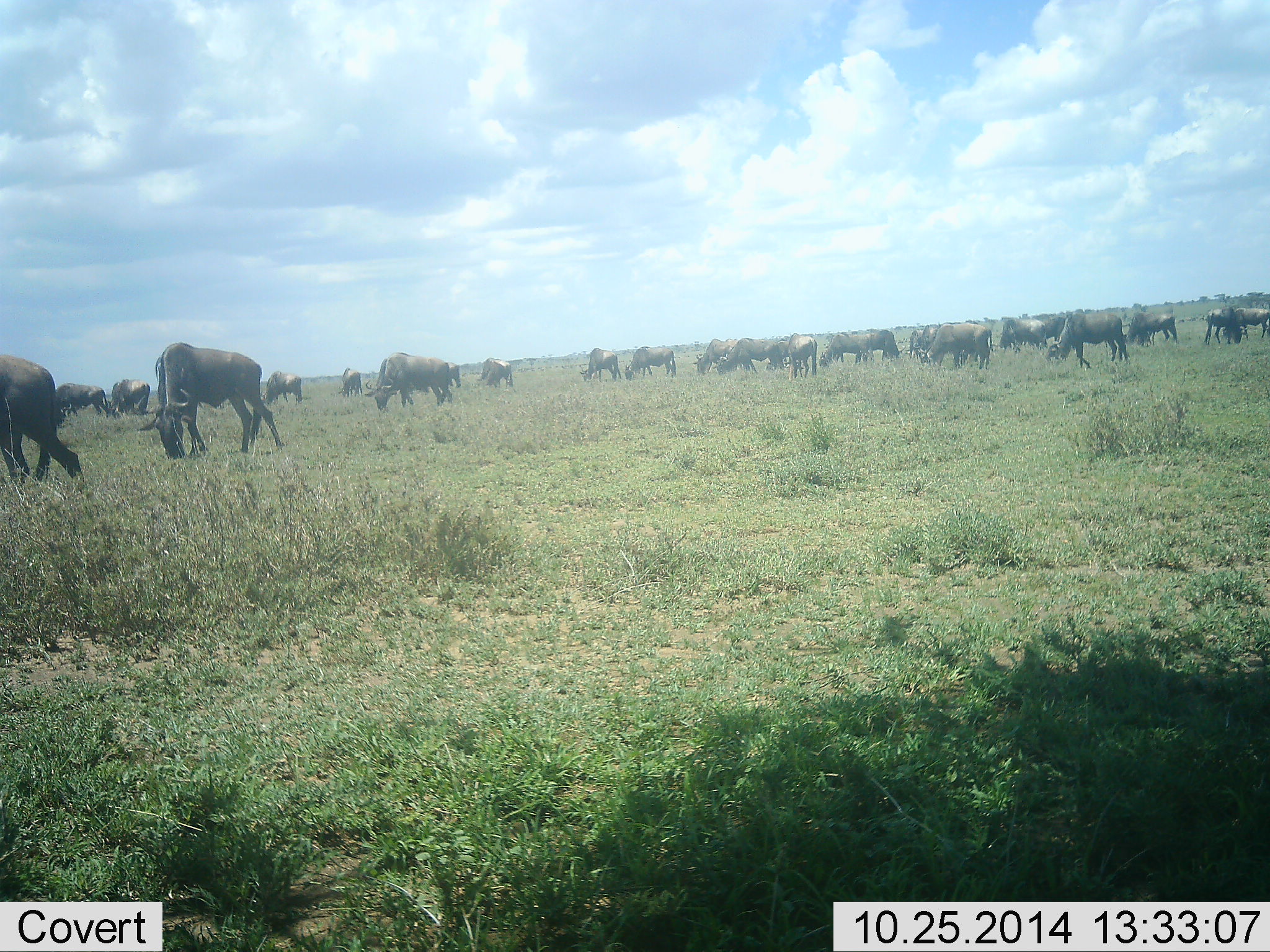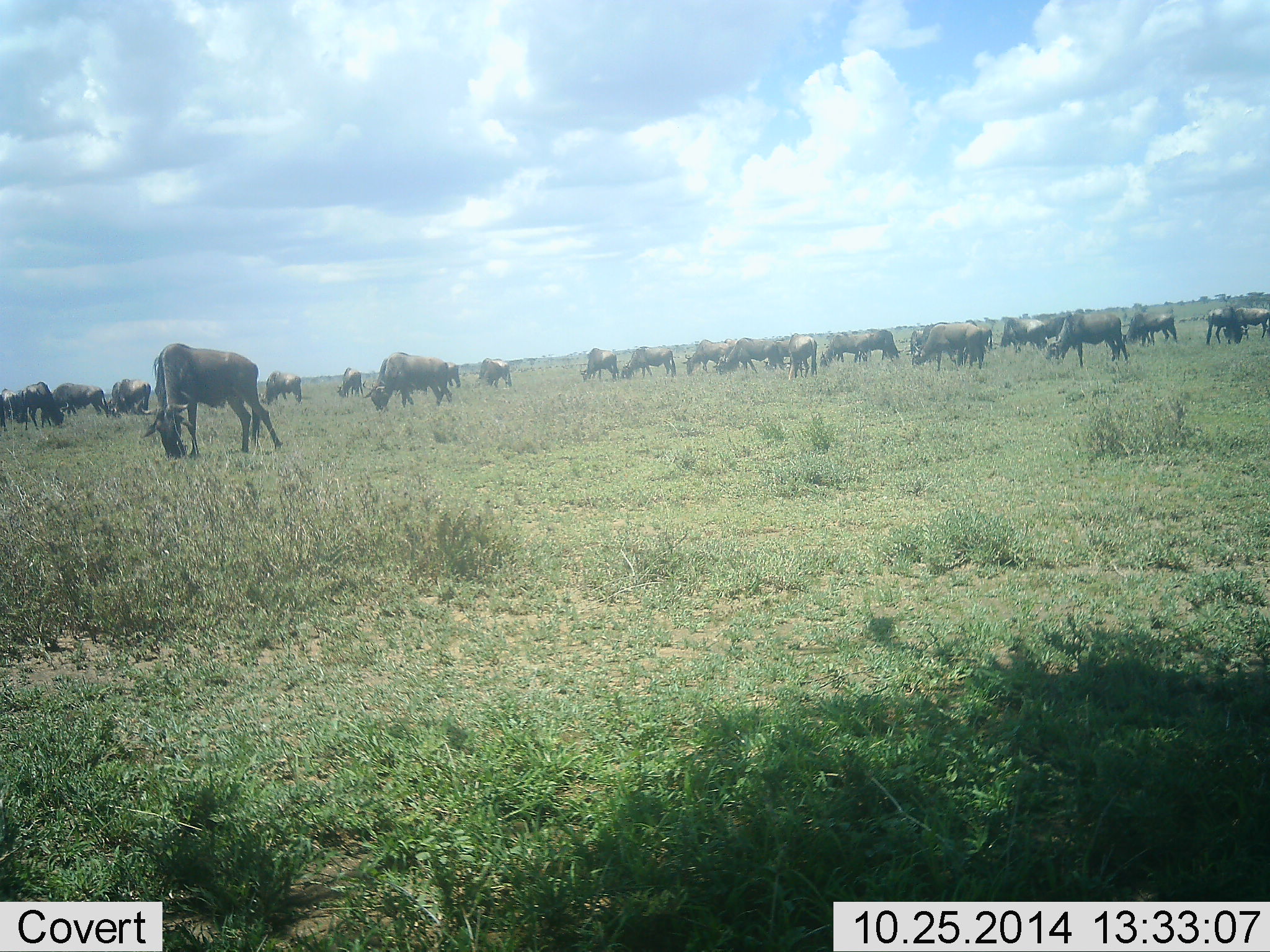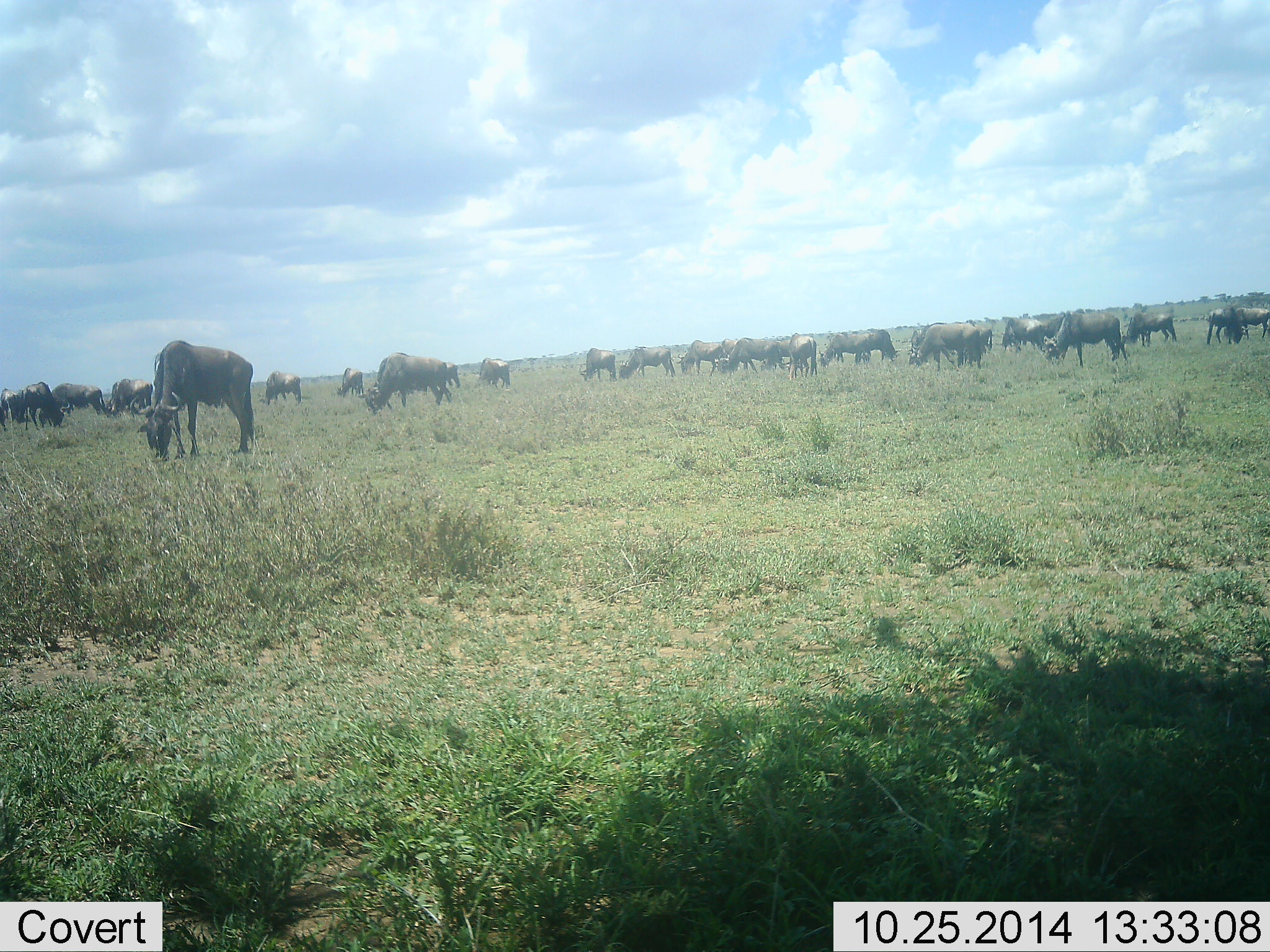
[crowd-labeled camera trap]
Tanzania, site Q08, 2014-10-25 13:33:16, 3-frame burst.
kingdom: Animalia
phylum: Chordata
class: Mammalia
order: Artiodactyla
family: Bovidae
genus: Connochaetes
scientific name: Connochaetes taurinus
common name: blue wildebeest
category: wildebeest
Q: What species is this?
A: Wildebeest (blue wildebeest) (Connochaetes taurinus).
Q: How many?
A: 11-50.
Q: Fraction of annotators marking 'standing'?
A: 20%.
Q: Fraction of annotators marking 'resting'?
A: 0%.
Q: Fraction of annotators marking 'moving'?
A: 60%.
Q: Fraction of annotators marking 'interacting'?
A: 10%.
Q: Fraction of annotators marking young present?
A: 10%.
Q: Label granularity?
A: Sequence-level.